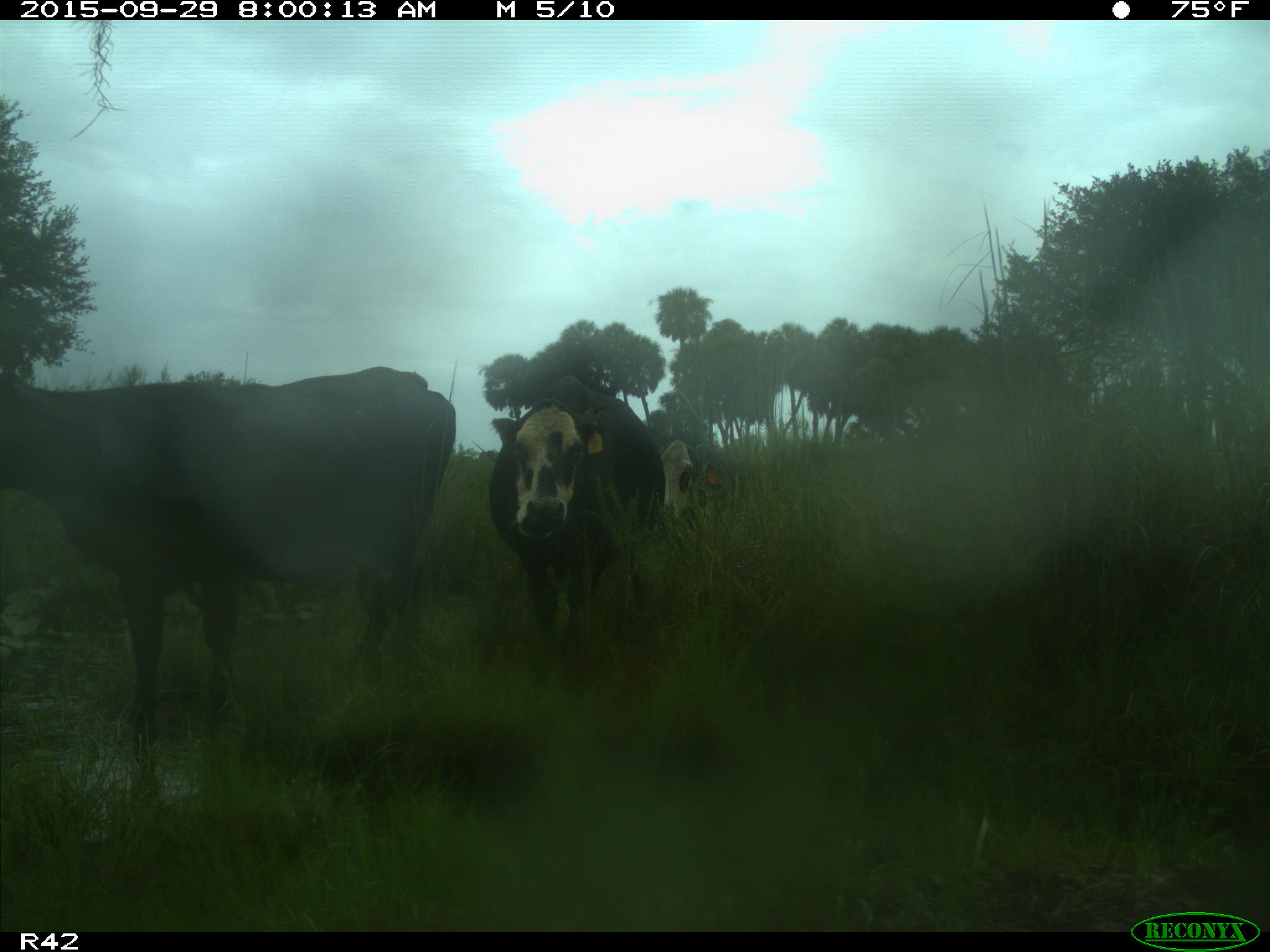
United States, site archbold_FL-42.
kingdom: Animalia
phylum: Chordata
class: Mammalia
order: Artiodactyla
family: Bovidae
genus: Bos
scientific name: Bos taurus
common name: domestic cow